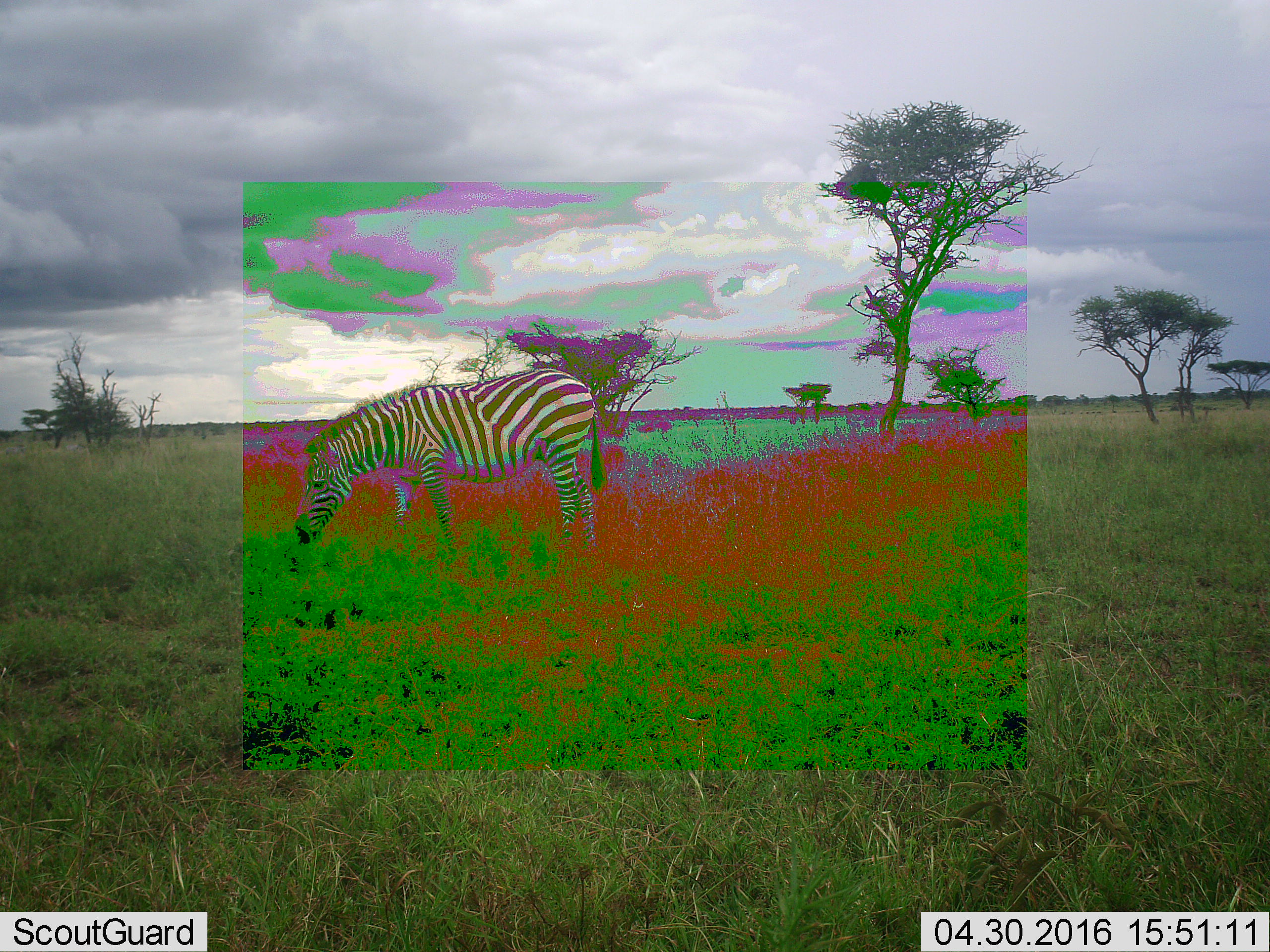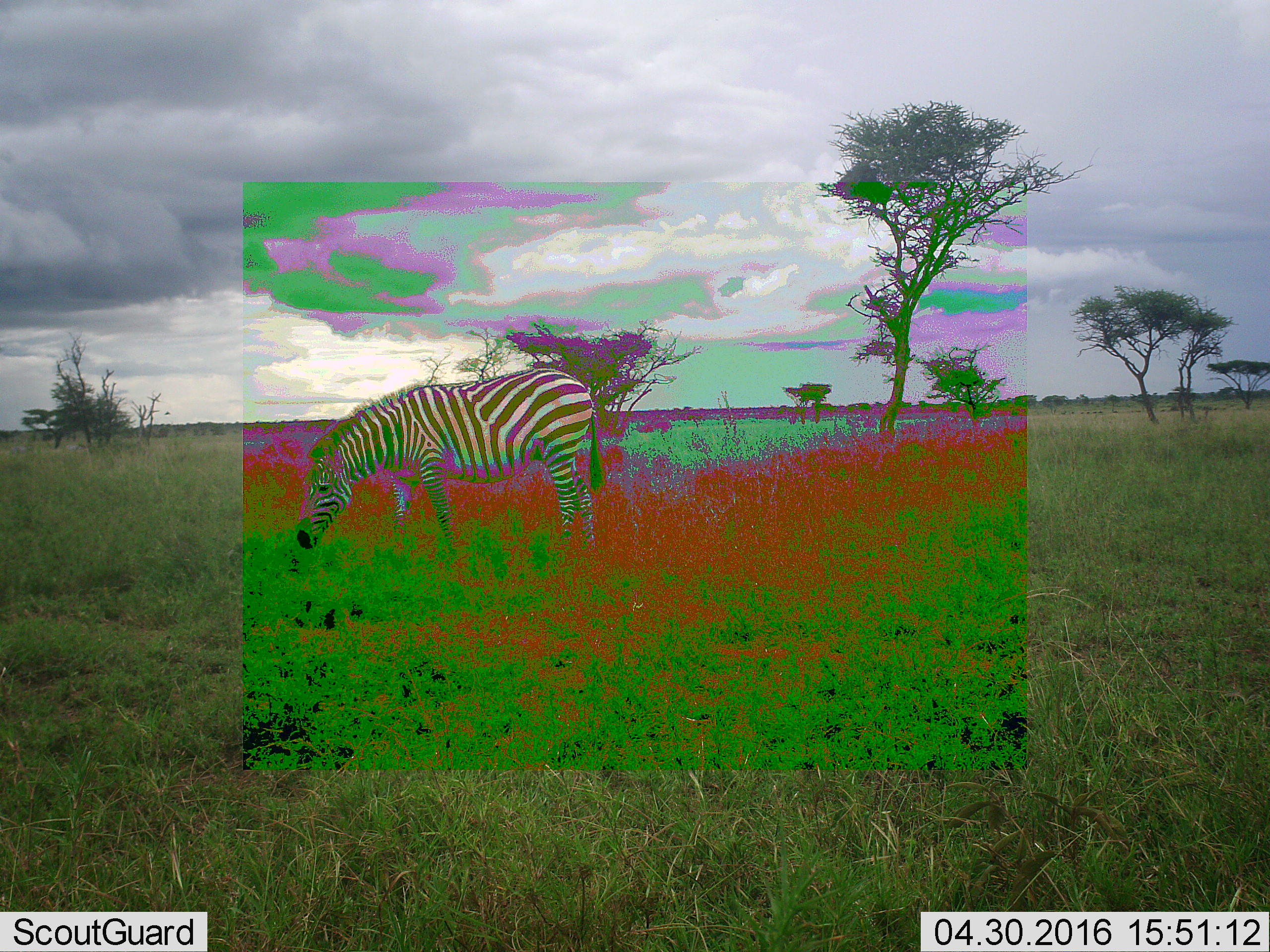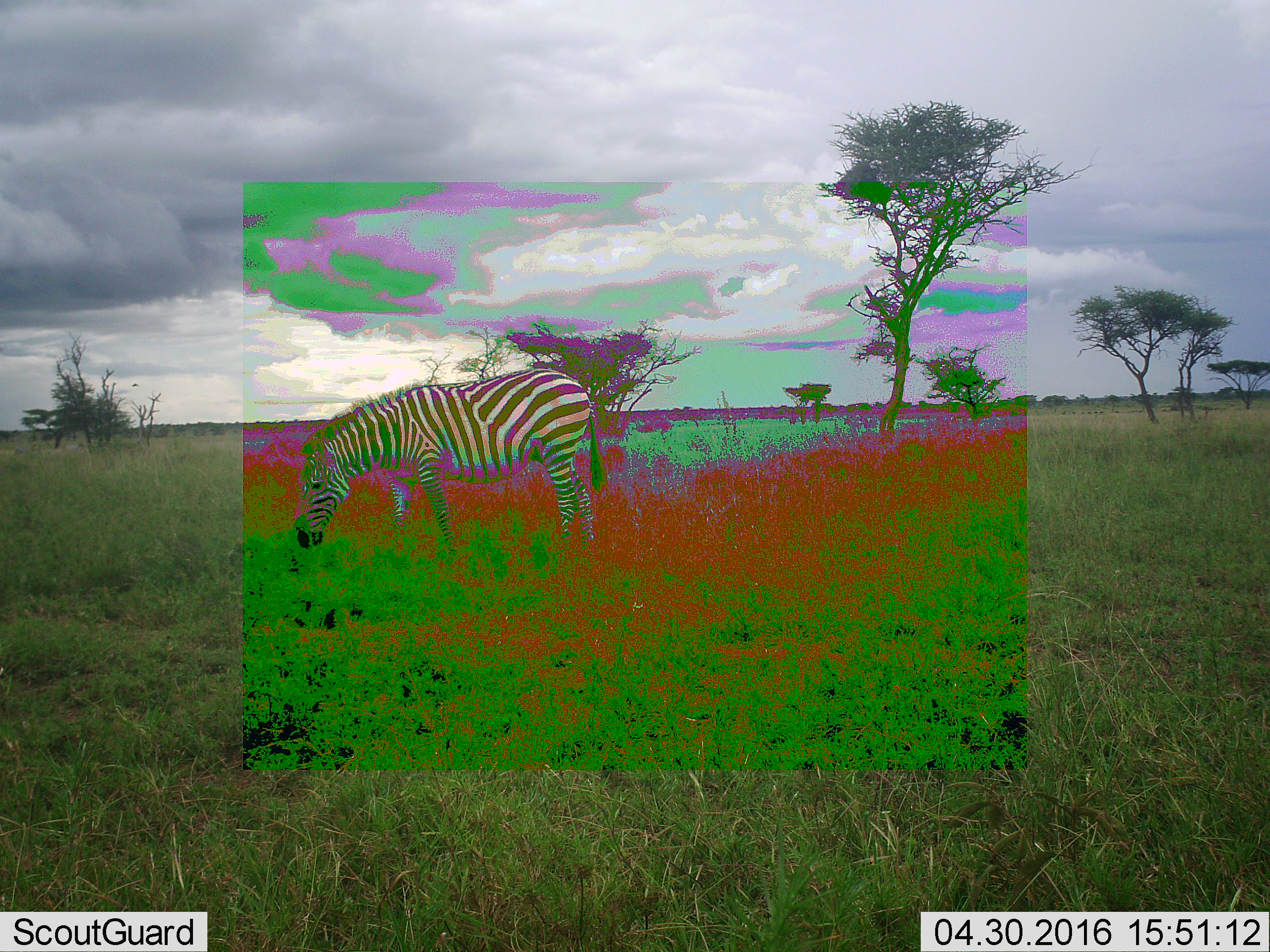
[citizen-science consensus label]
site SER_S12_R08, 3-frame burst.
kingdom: Animalia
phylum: Chordata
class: Mammalia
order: Perissodactyla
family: Equidae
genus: Equus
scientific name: Equus quagga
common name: plains zebra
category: zebraplains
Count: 1.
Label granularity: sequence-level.